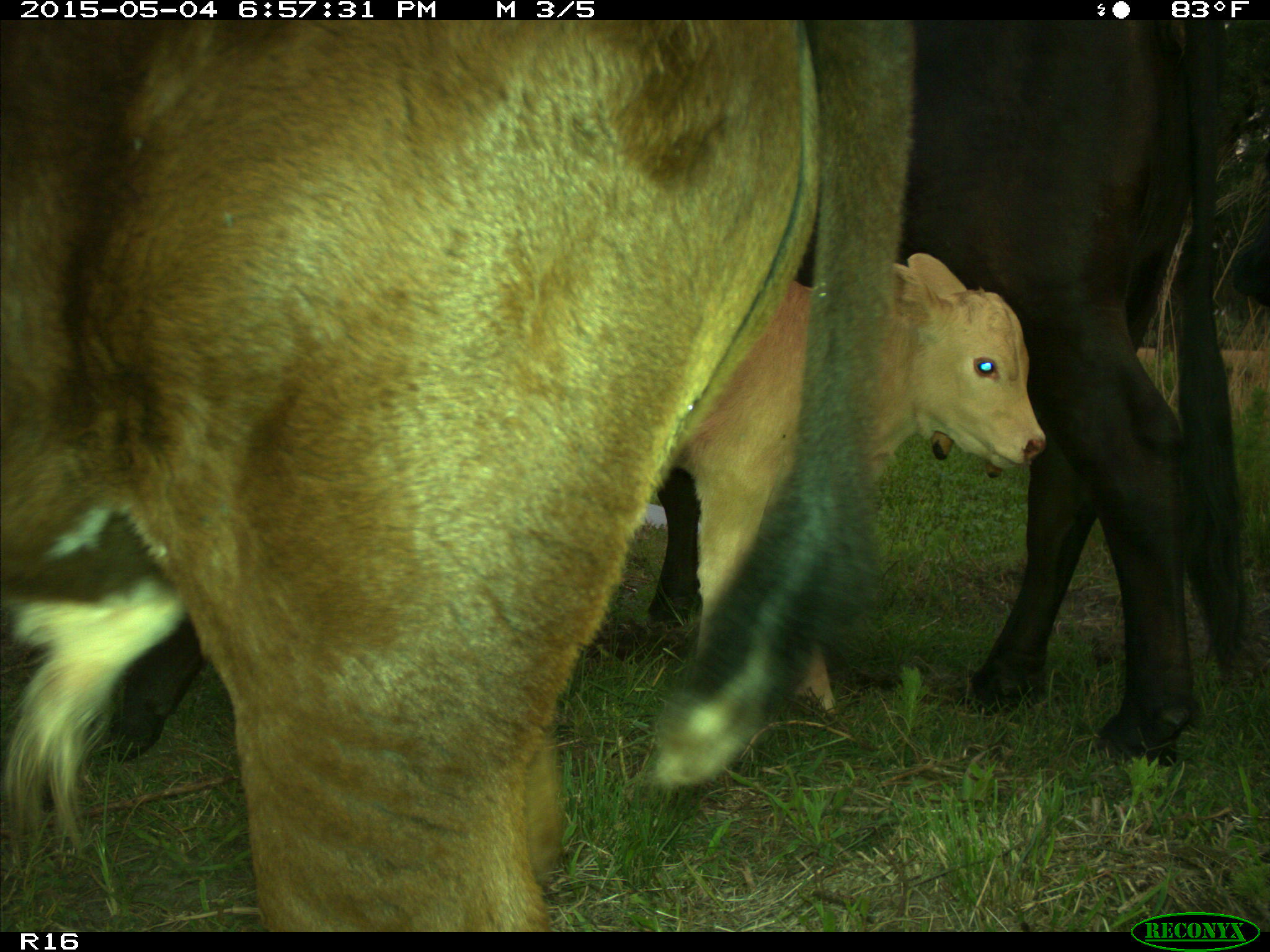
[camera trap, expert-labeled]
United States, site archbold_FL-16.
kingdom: Animalia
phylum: Chordata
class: Mammalia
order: Artiodactyla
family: Bovidae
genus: Bos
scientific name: Bos taurus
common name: domestic cow